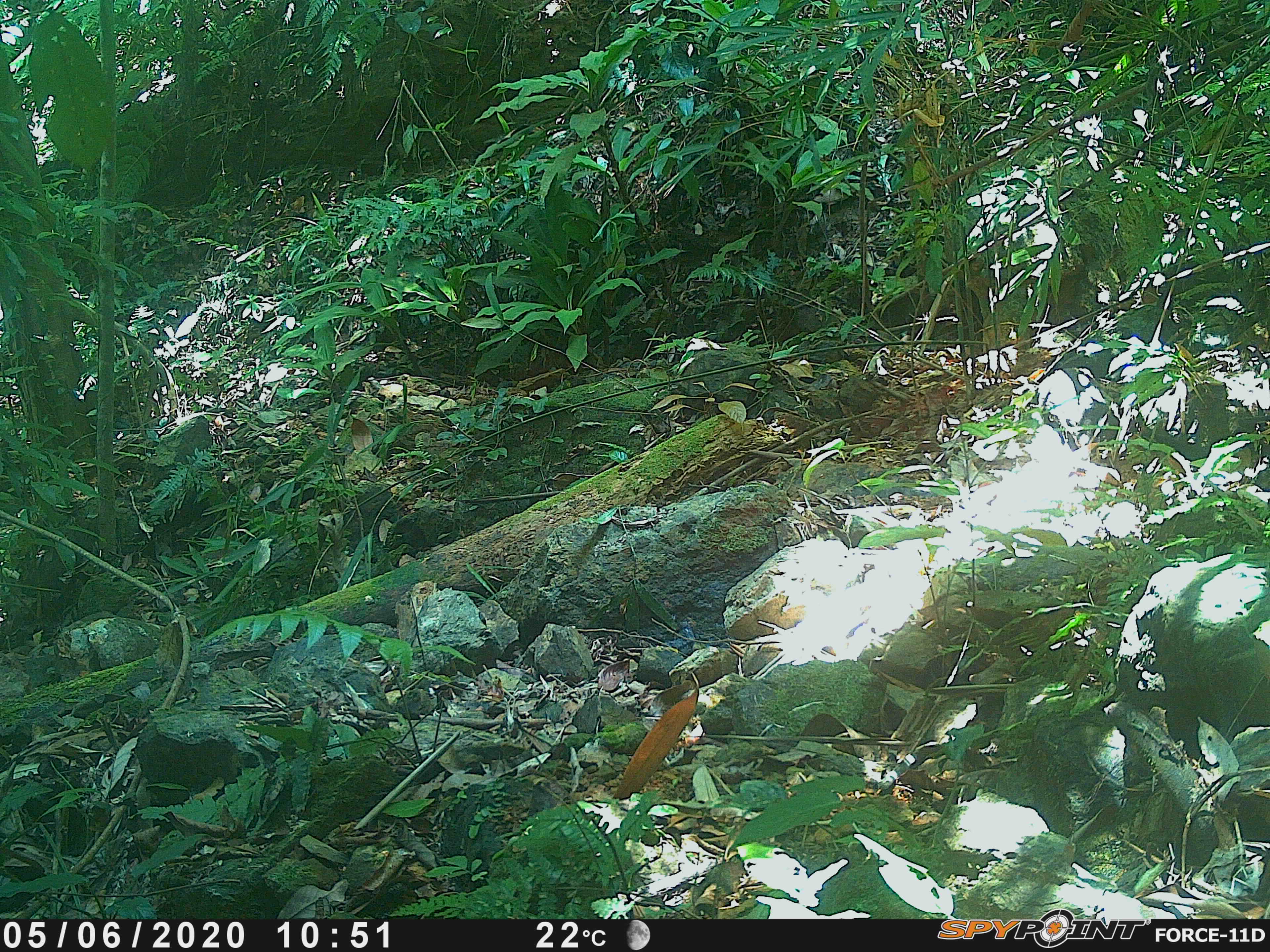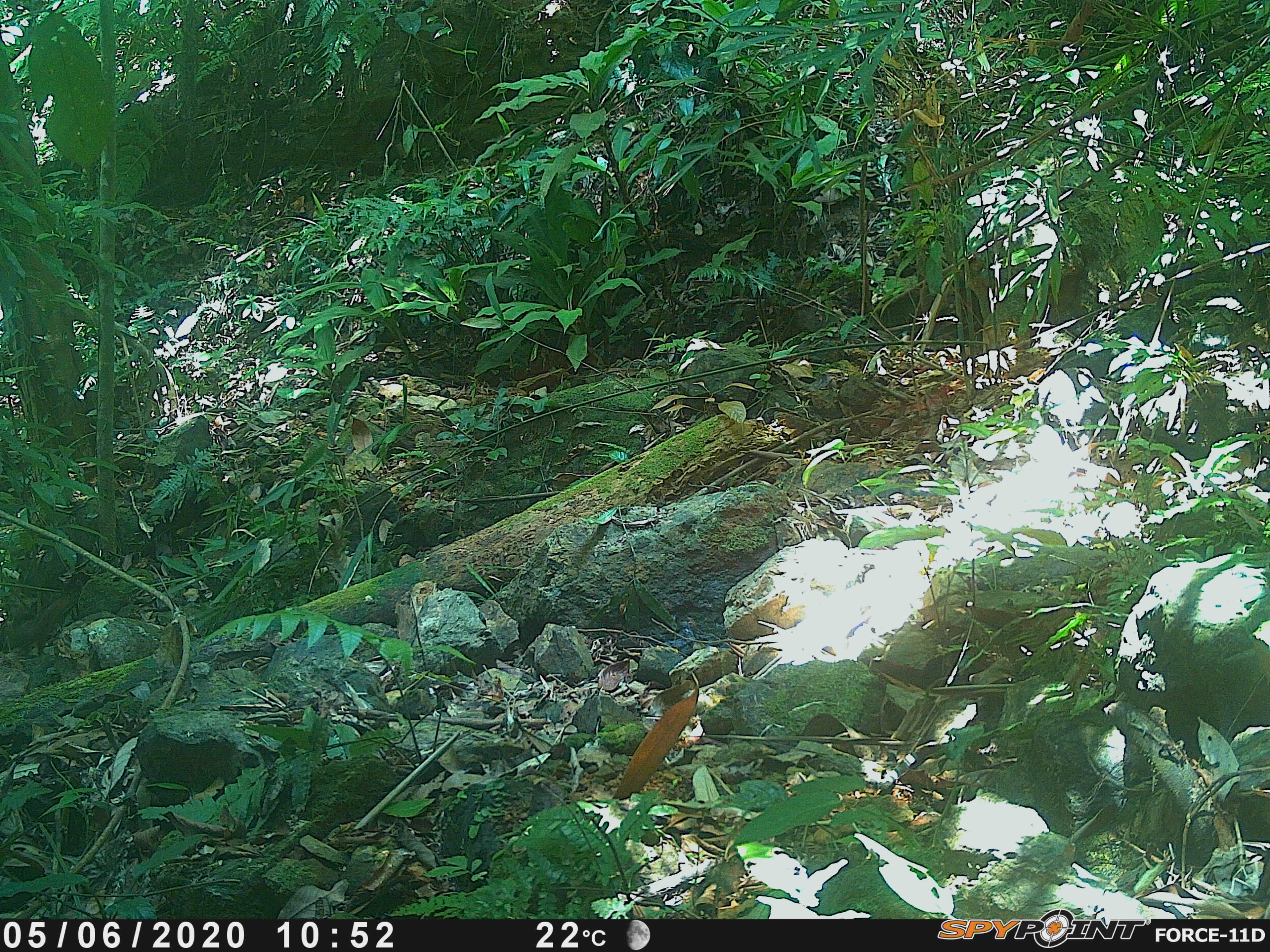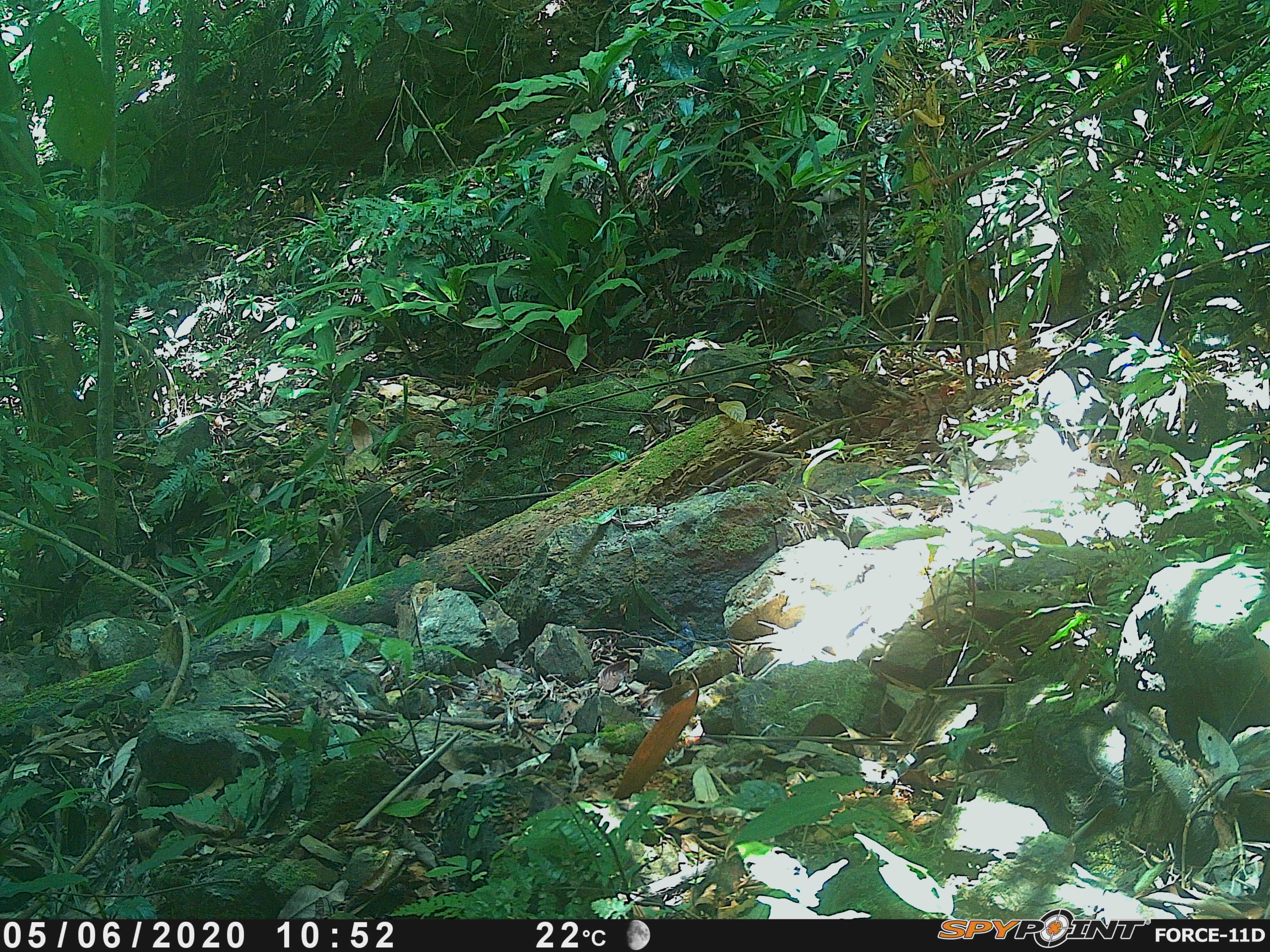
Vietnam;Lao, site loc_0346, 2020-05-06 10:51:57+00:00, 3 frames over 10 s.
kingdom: Animalia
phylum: Chordata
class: Mammalia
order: Rodentia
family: Sciuridae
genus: Dremomys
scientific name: Dremomys rufigenis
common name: red-cheeked squirrel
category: red cheeked squirrel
Red cheeked squirrel (red-cheeked squirrel) (Dremomys rufigenis). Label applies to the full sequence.